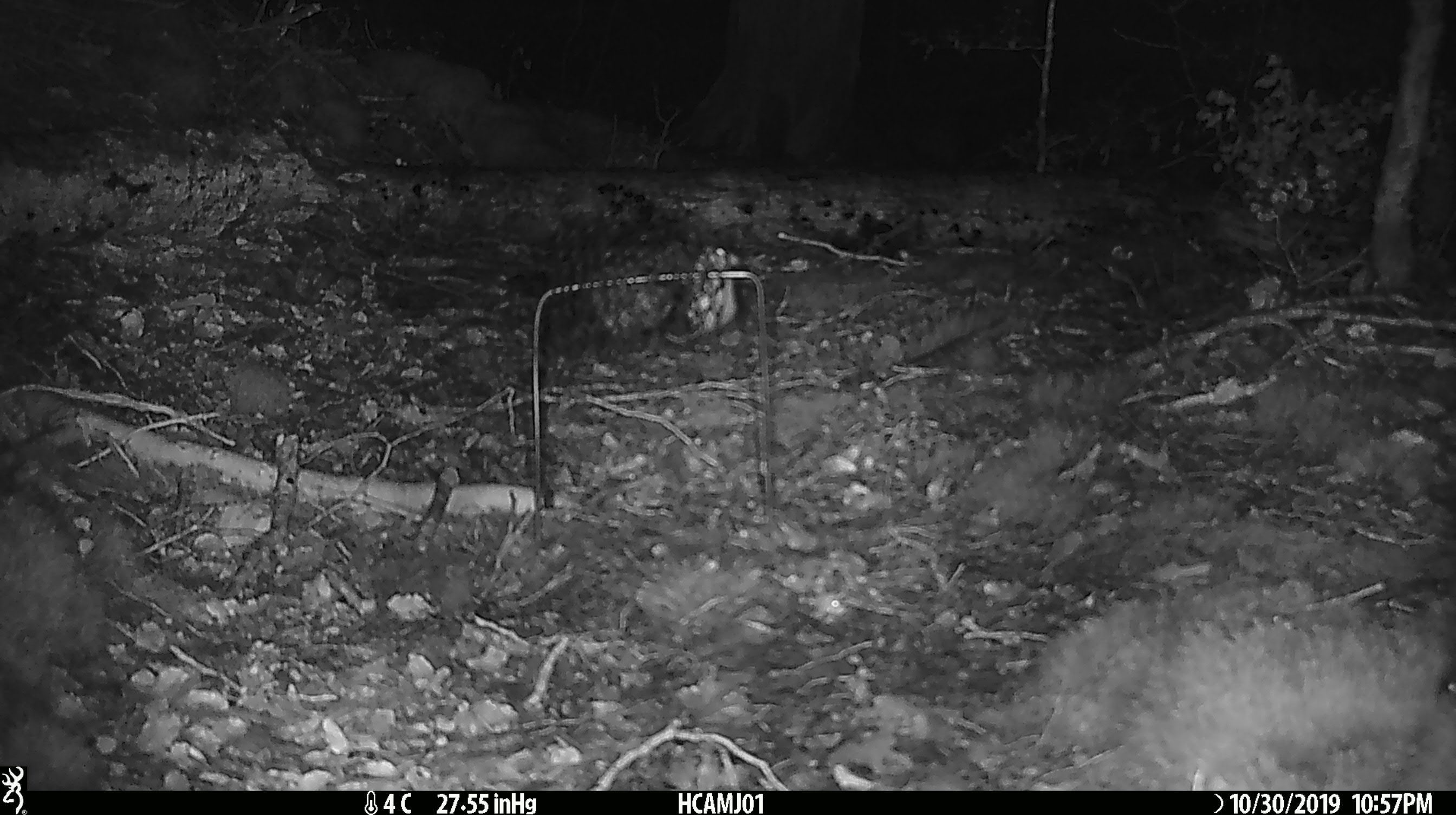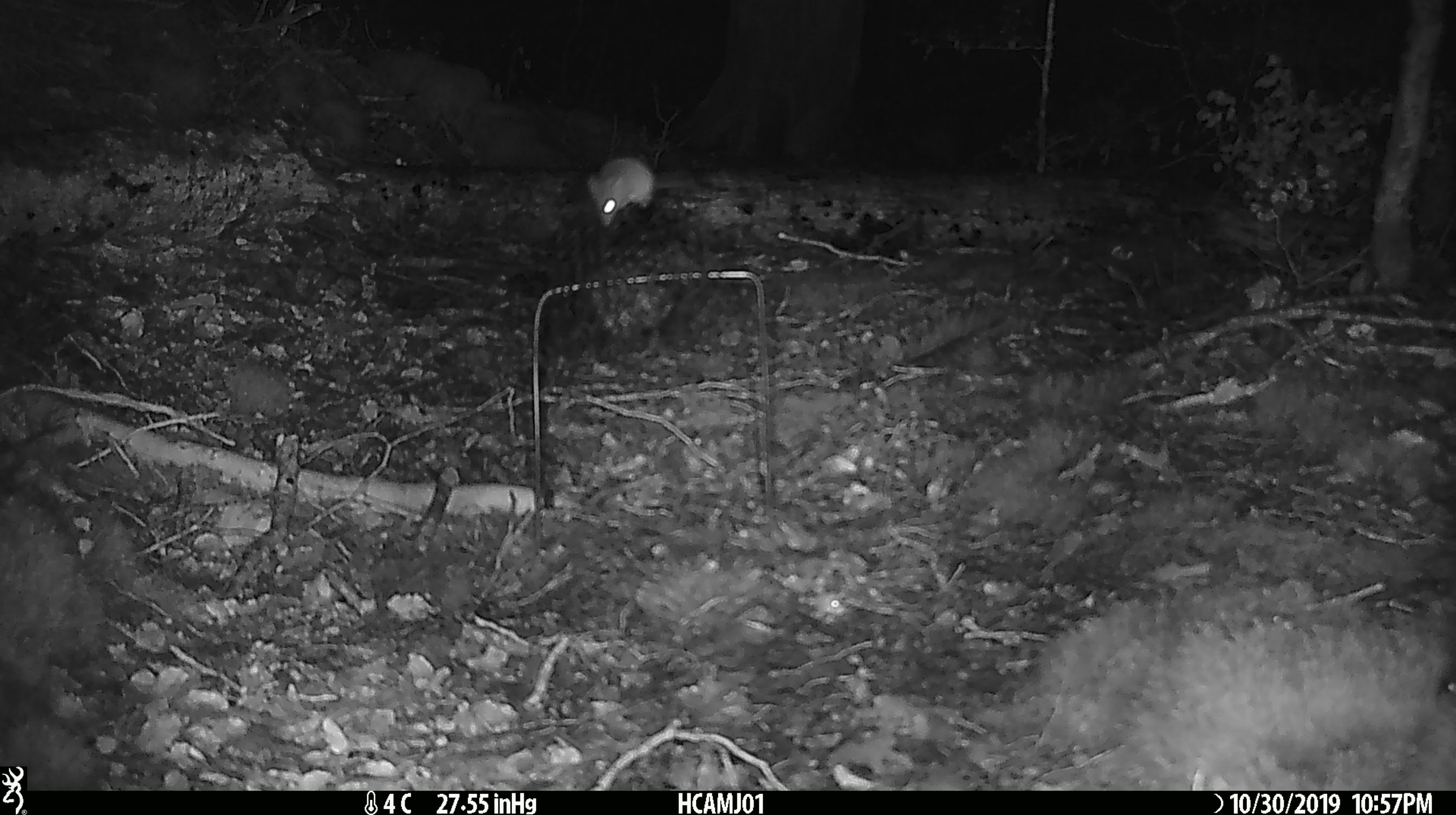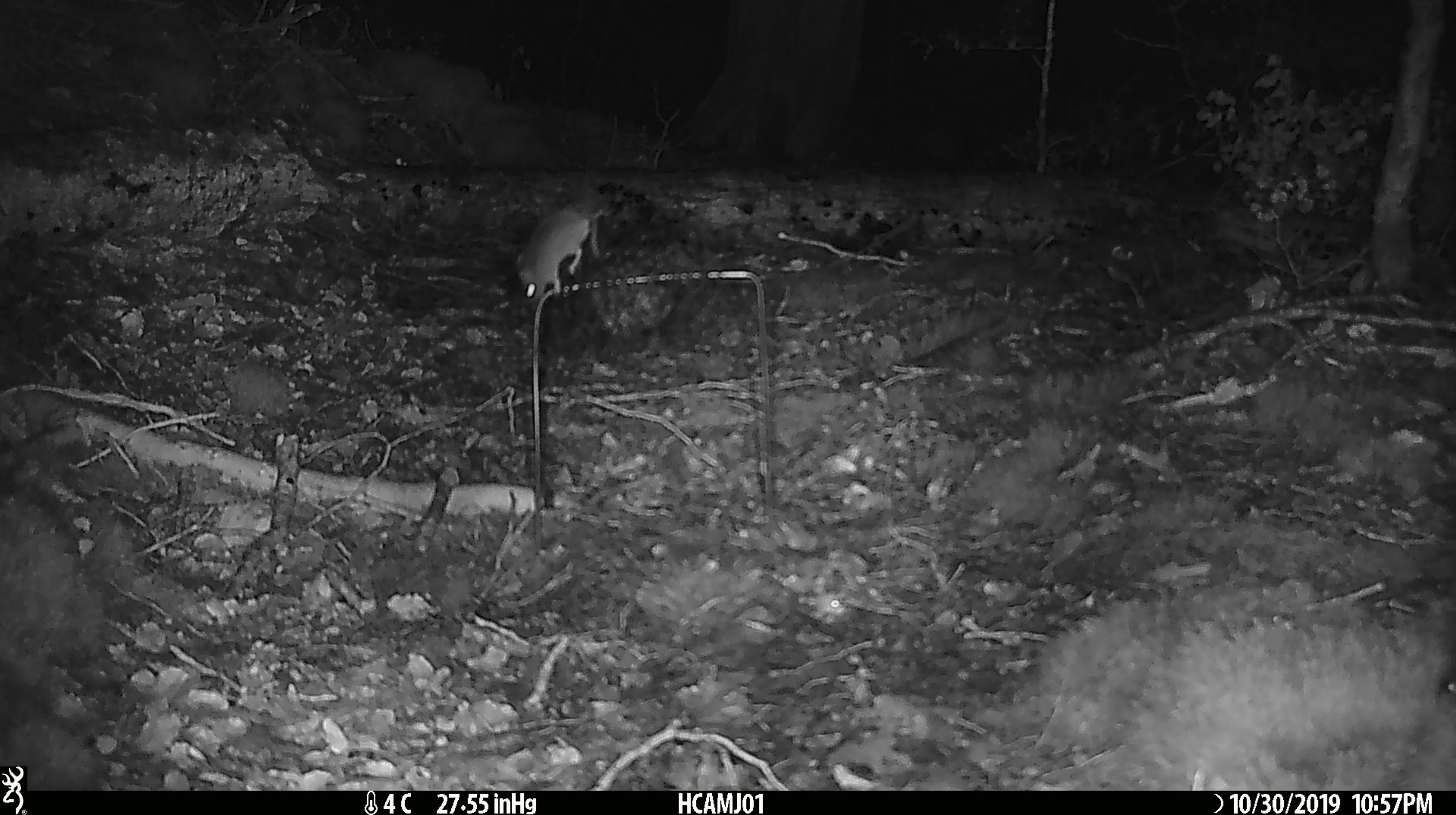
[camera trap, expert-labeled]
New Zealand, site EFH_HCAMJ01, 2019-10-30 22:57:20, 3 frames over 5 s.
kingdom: Animalia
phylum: Chordata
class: Mammalia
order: Rodentia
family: Muridae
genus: Mus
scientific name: Mus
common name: mouse